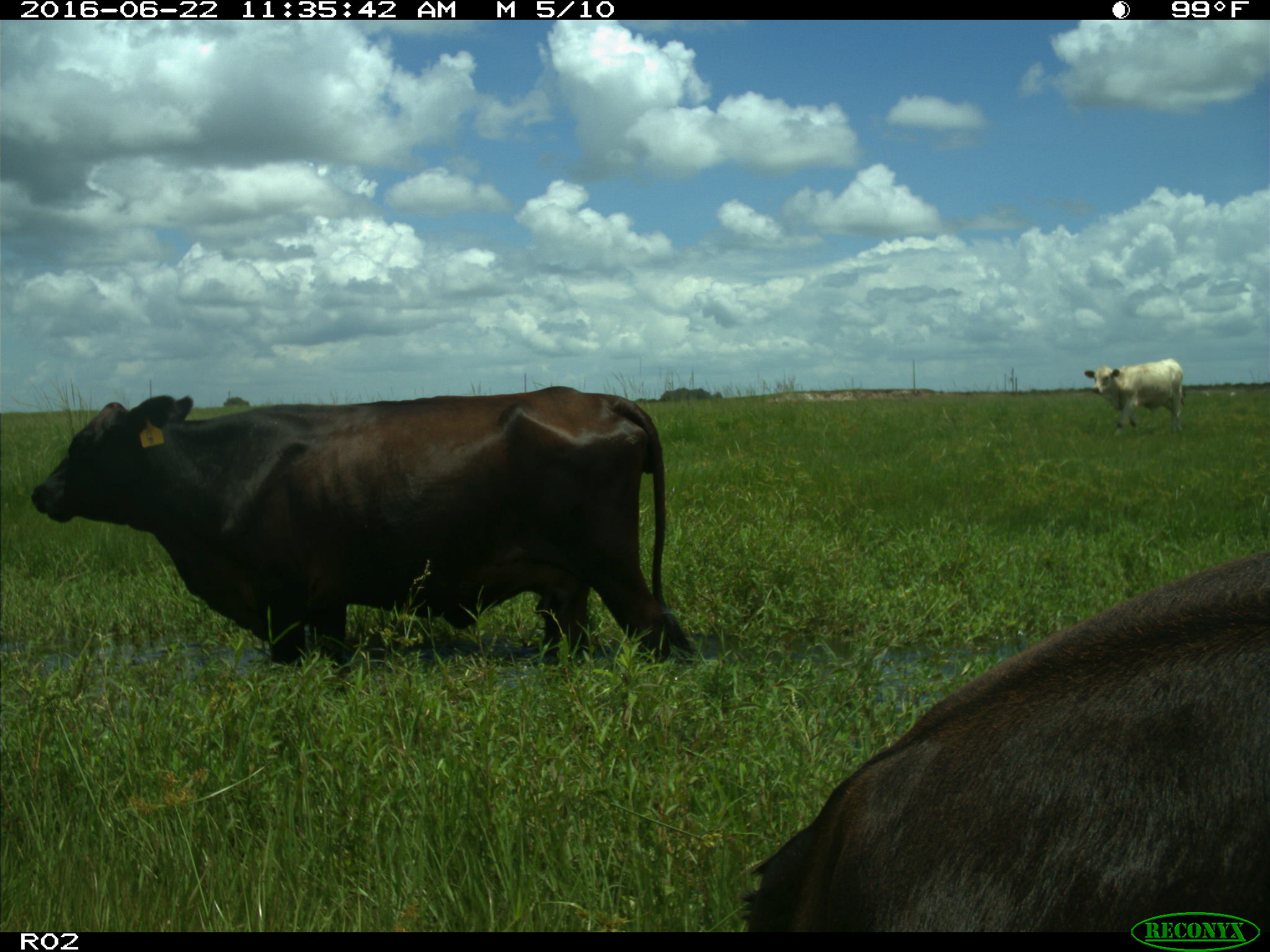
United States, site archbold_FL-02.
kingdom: Animalia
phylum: Chordata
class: Mammalia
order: Artiodactyla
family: Bovidae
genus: Bos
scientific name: Bos taurus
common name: domestic cow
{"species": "Bos taurus (domestic cow)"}